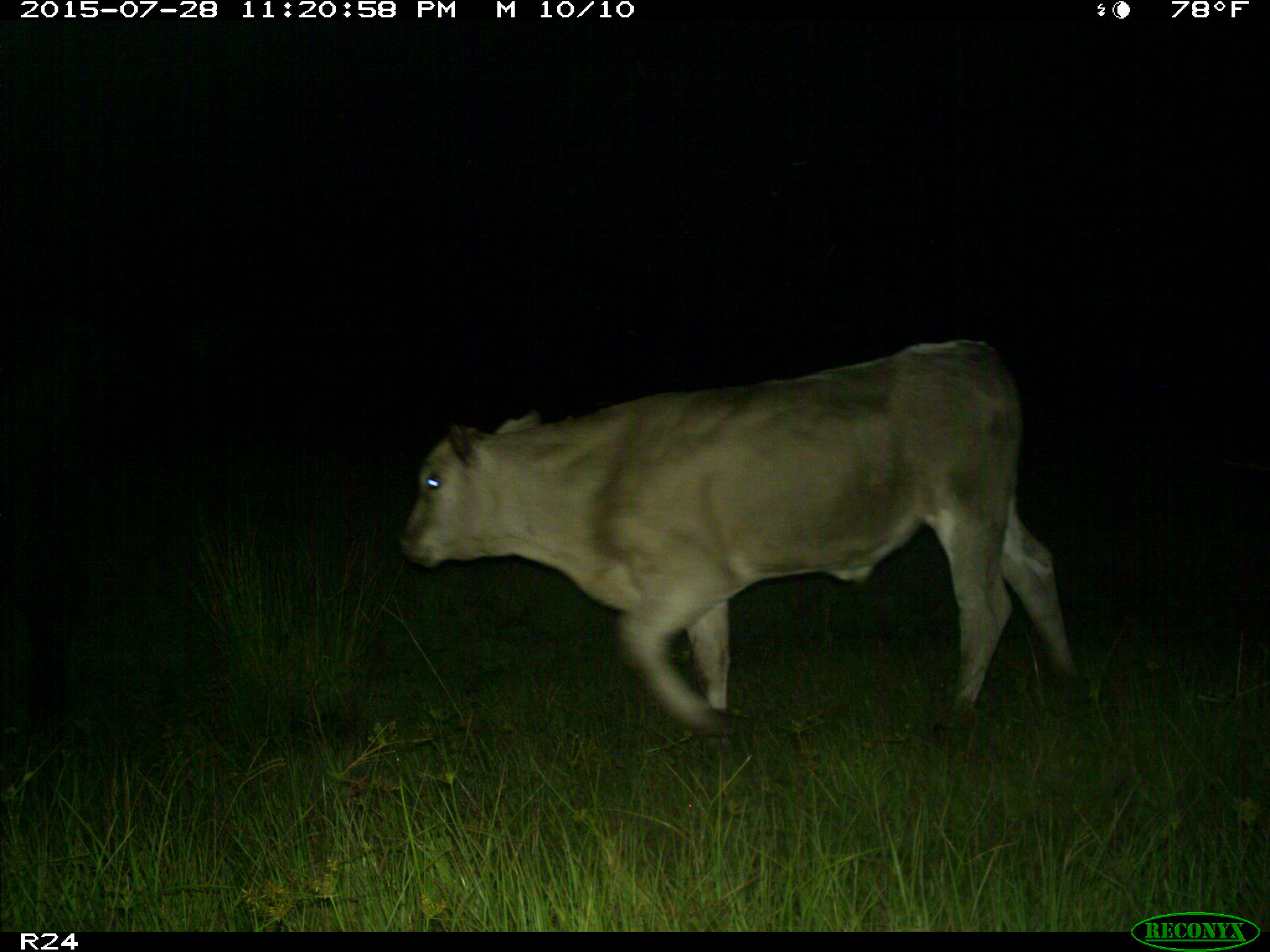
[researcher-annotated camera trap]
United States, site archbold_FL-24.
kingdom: Animalia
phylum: Chordata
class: Mammalia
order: Artiodactyla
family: Bovidae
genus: Bos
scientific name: Bos taurus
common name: domestic cow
Bos taurus (domestic cow).